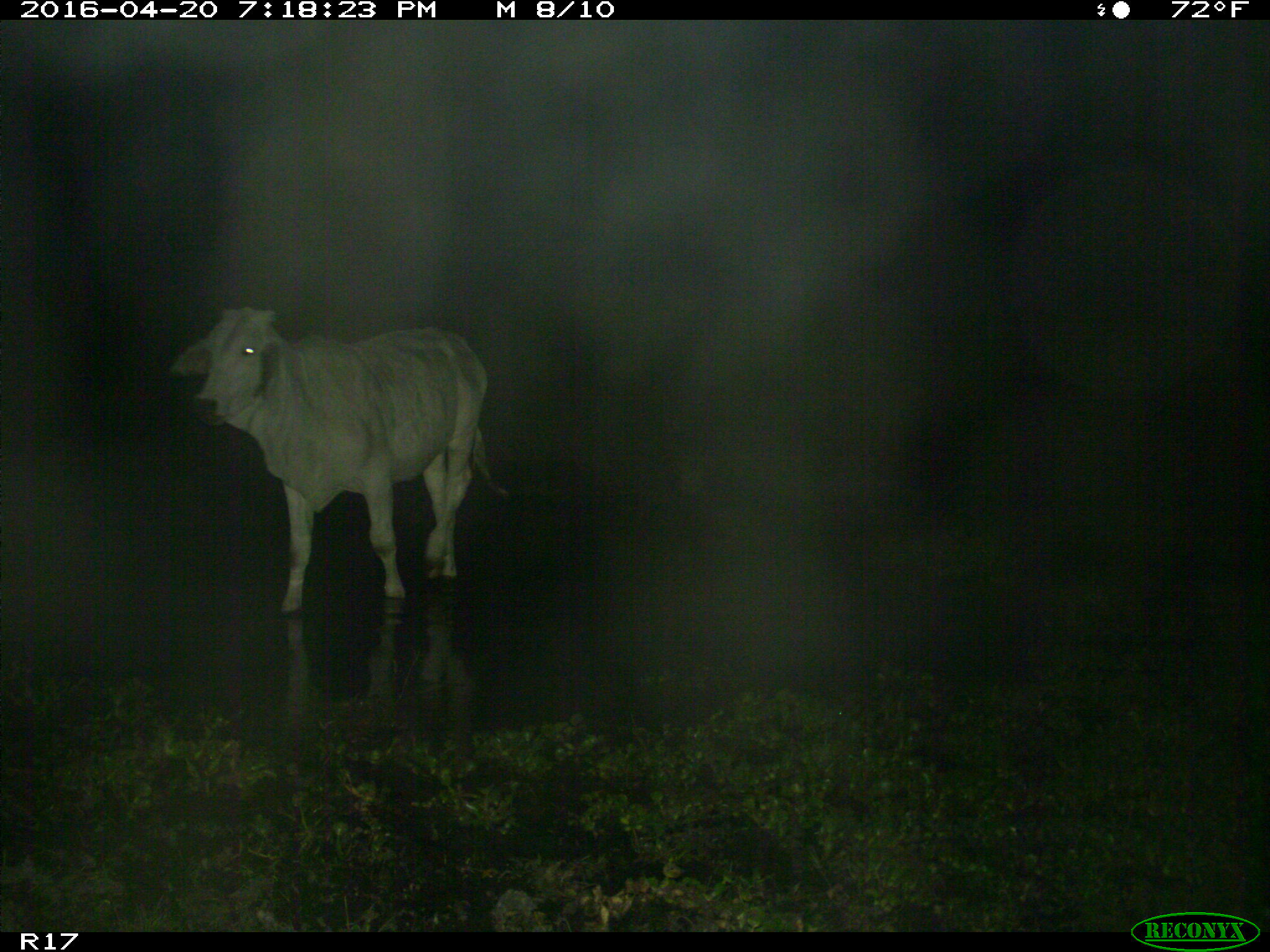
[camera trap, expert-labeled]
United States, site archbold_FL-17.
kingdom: Animalia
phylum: Chordata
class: Mammalia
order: Artiodactyla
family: Bovidae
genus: Bos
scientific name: Bos taurus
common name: domestic cow